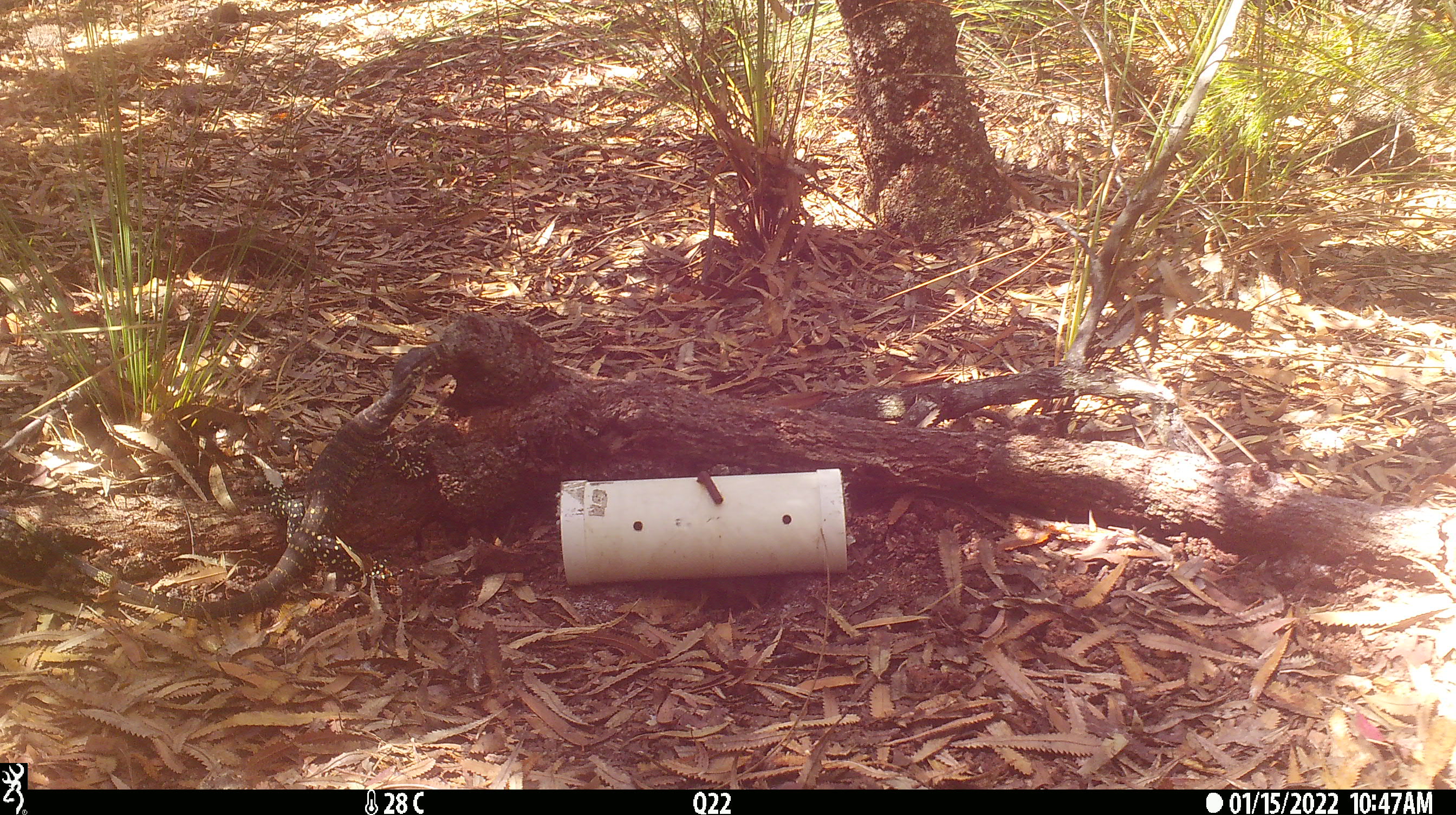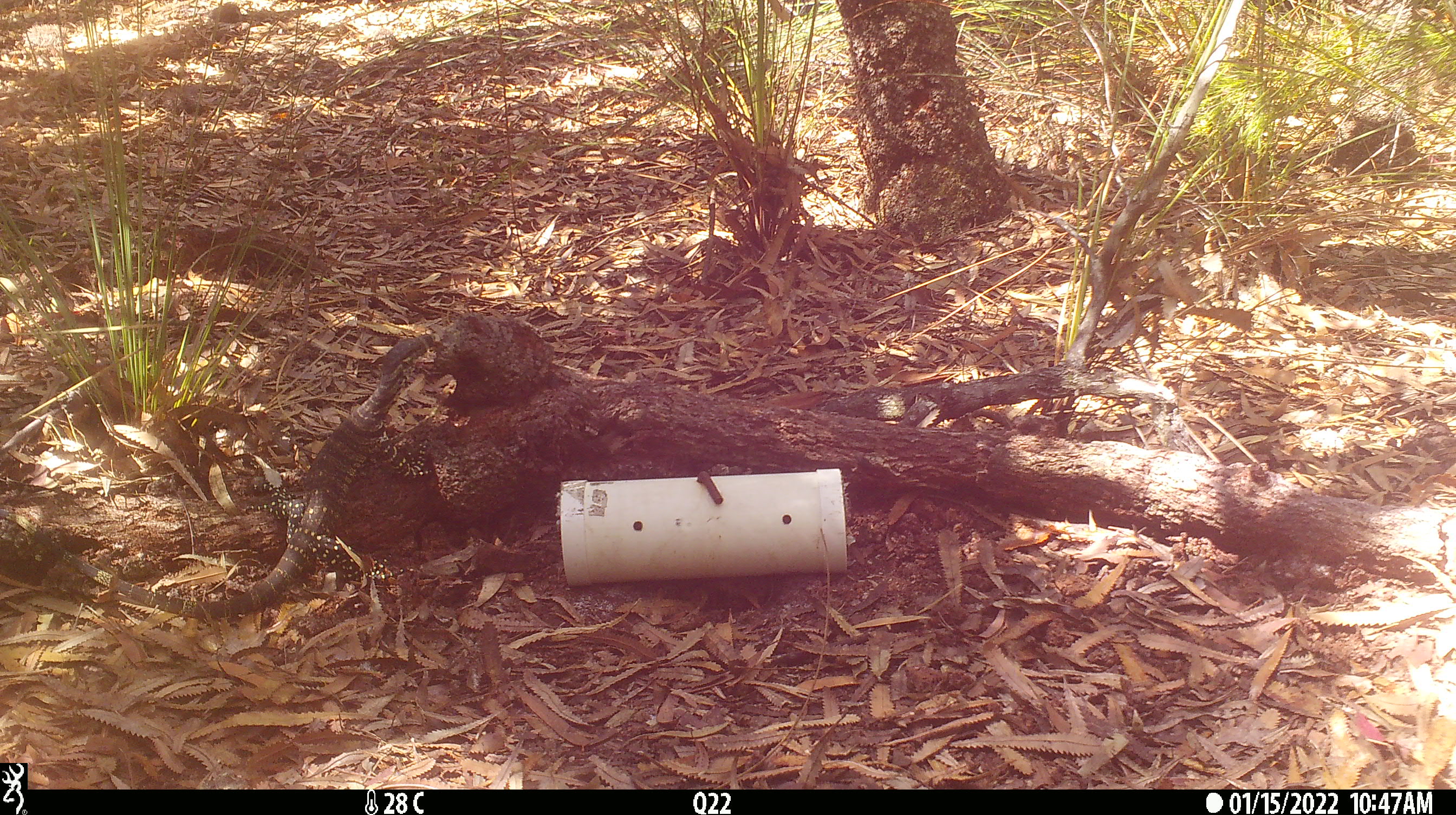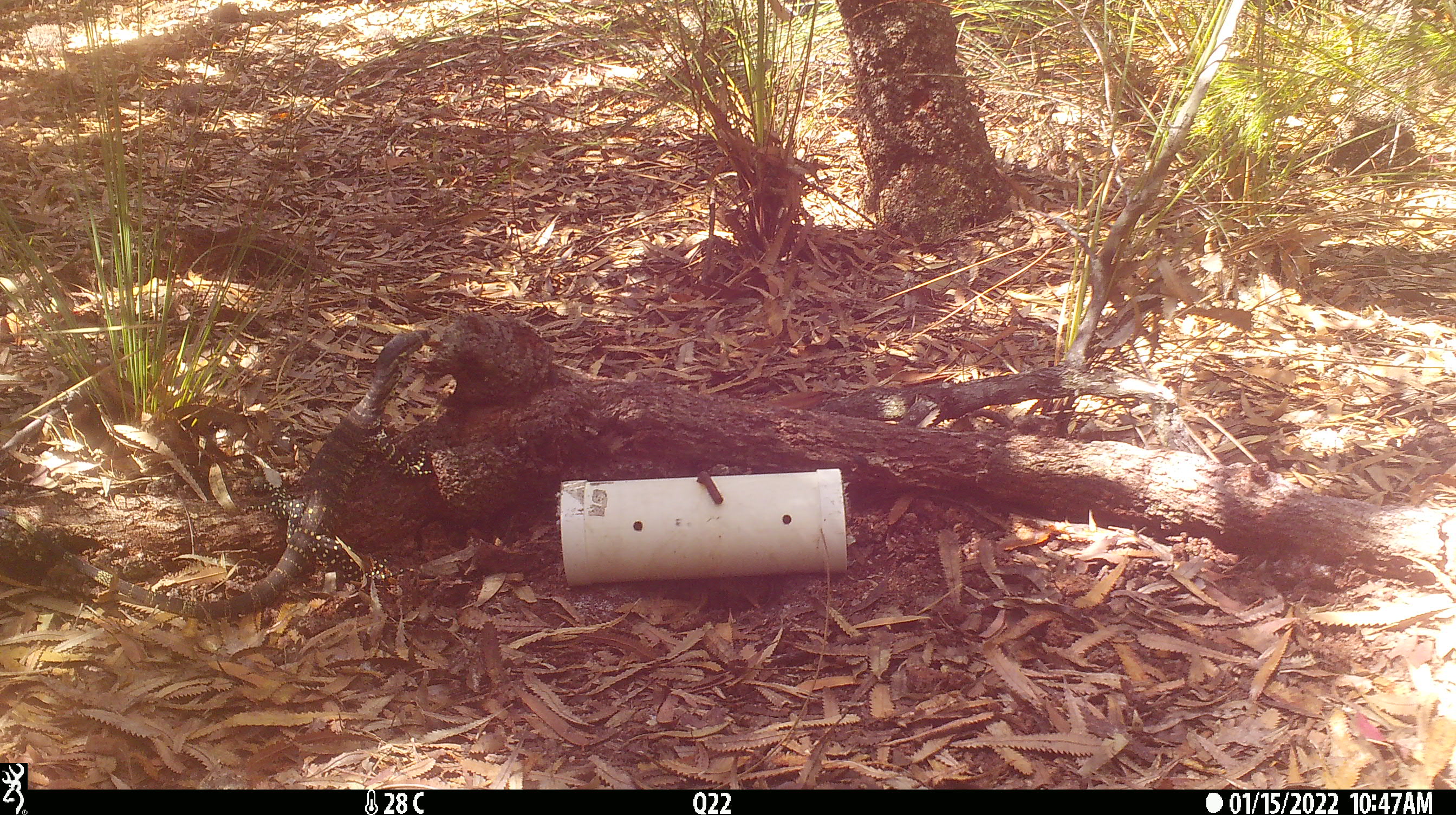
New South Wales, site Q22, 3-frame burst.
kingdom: Animalia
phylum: Chordata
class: Reptilia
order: Squamata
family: Varanidae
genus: Varanus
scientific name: Varanus varius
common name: lace monitor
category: goanna